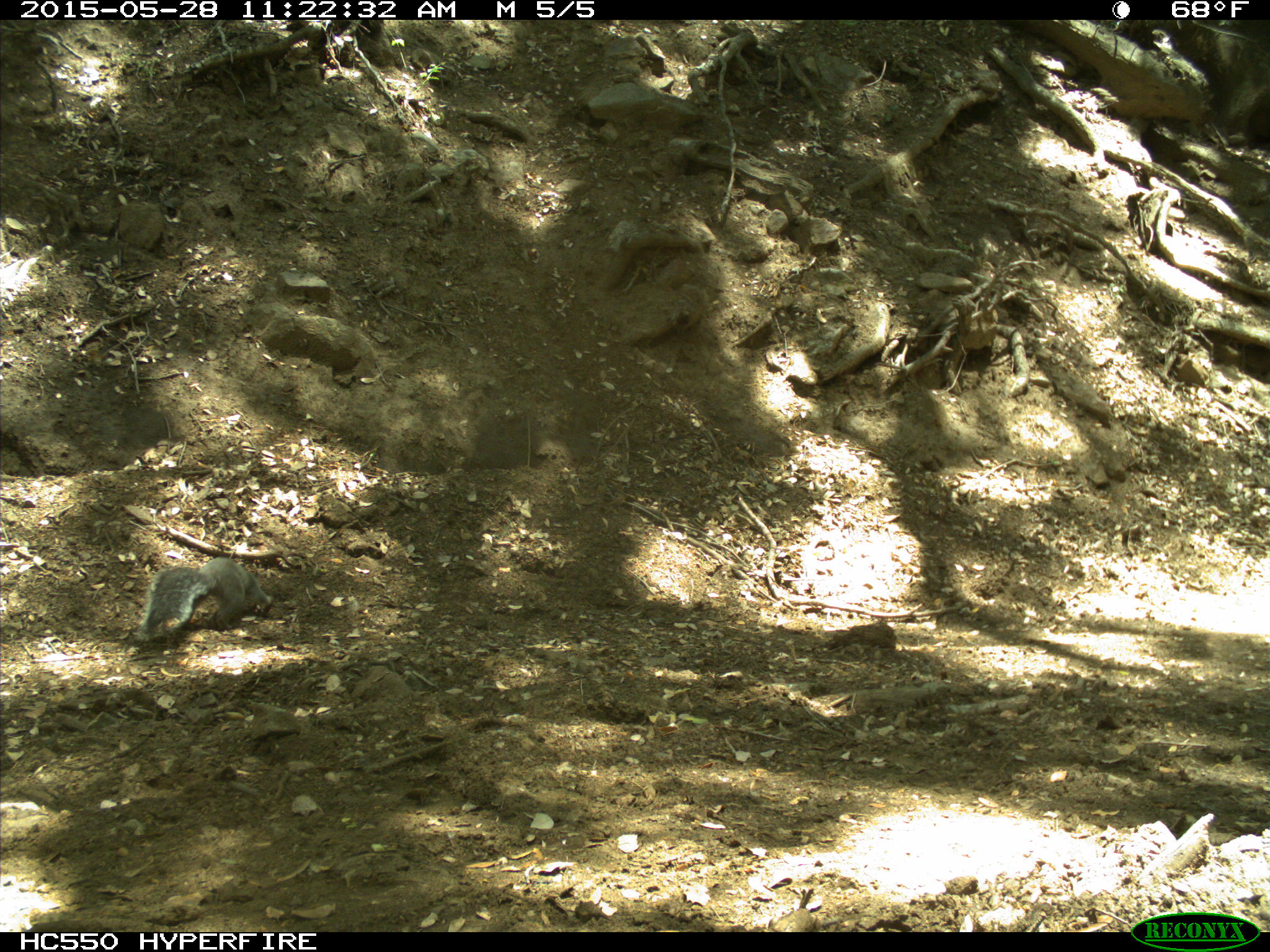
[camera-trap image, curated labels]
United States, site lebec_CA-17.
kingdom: Animalia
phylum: Chordata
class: Mammalia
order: Rodentia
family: Sciuridae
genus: Sciurus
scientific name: Sciurus carolinensis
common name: eastern gray squirrel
Sciurus carolinensis (eastern gray squirrel).